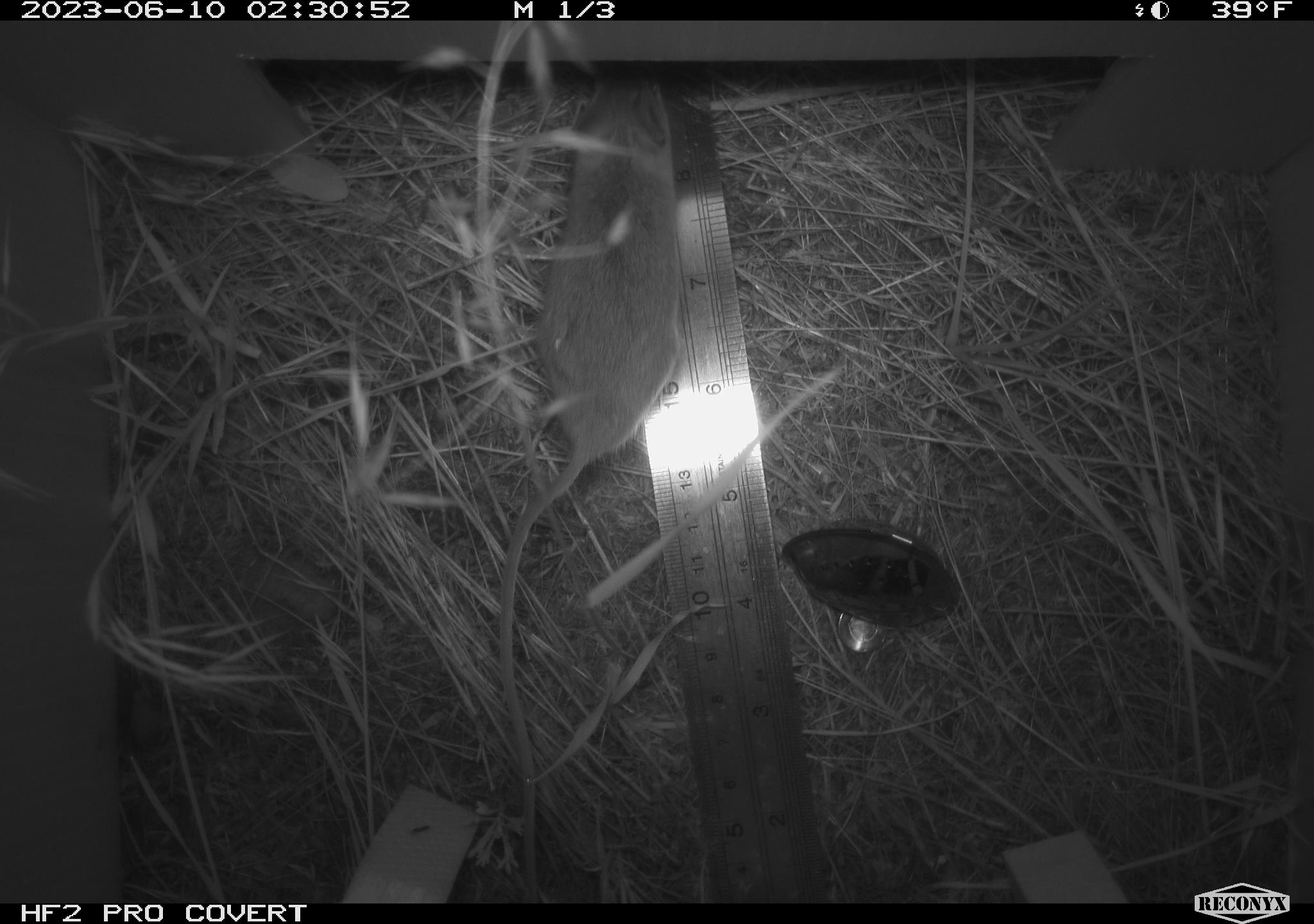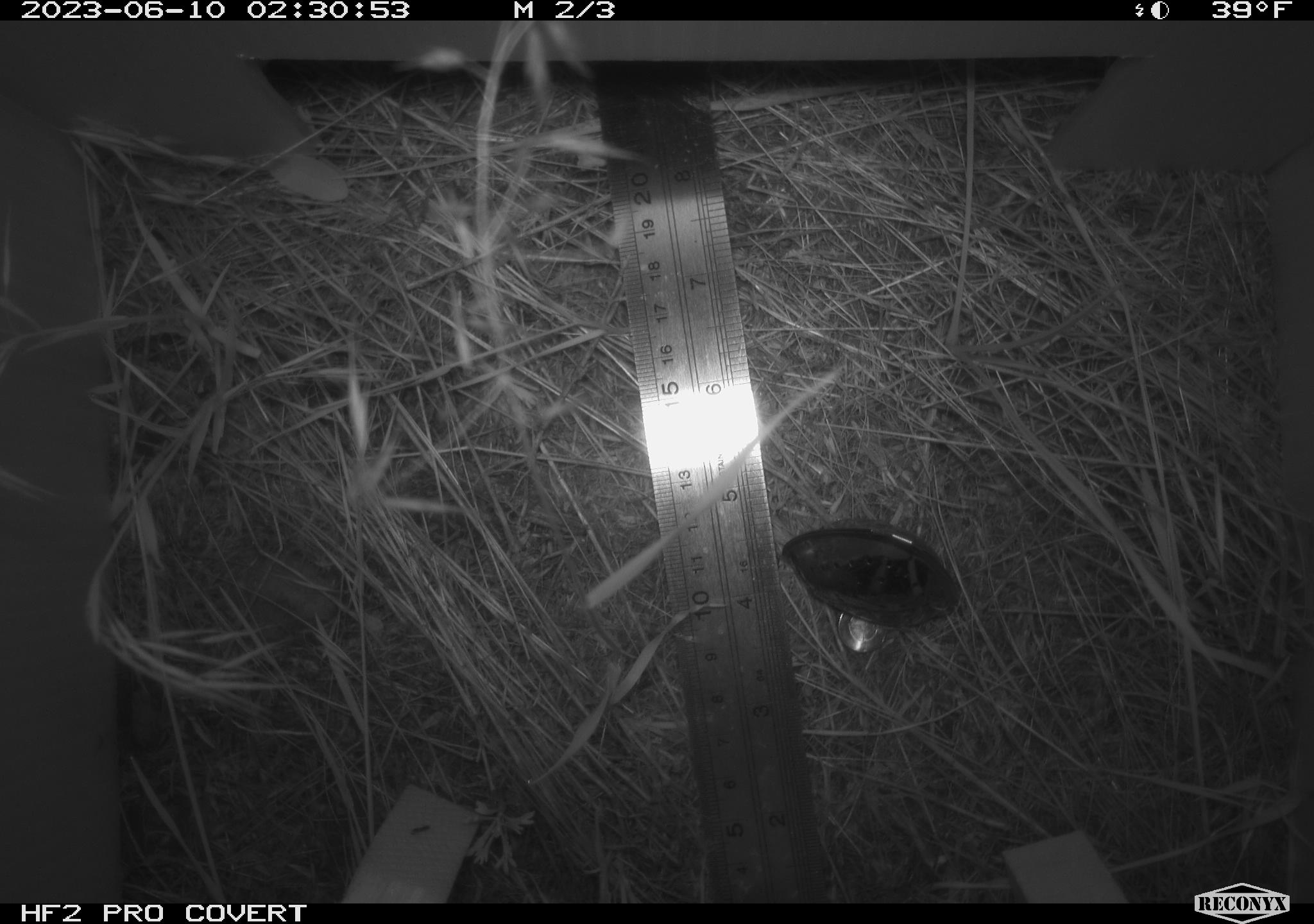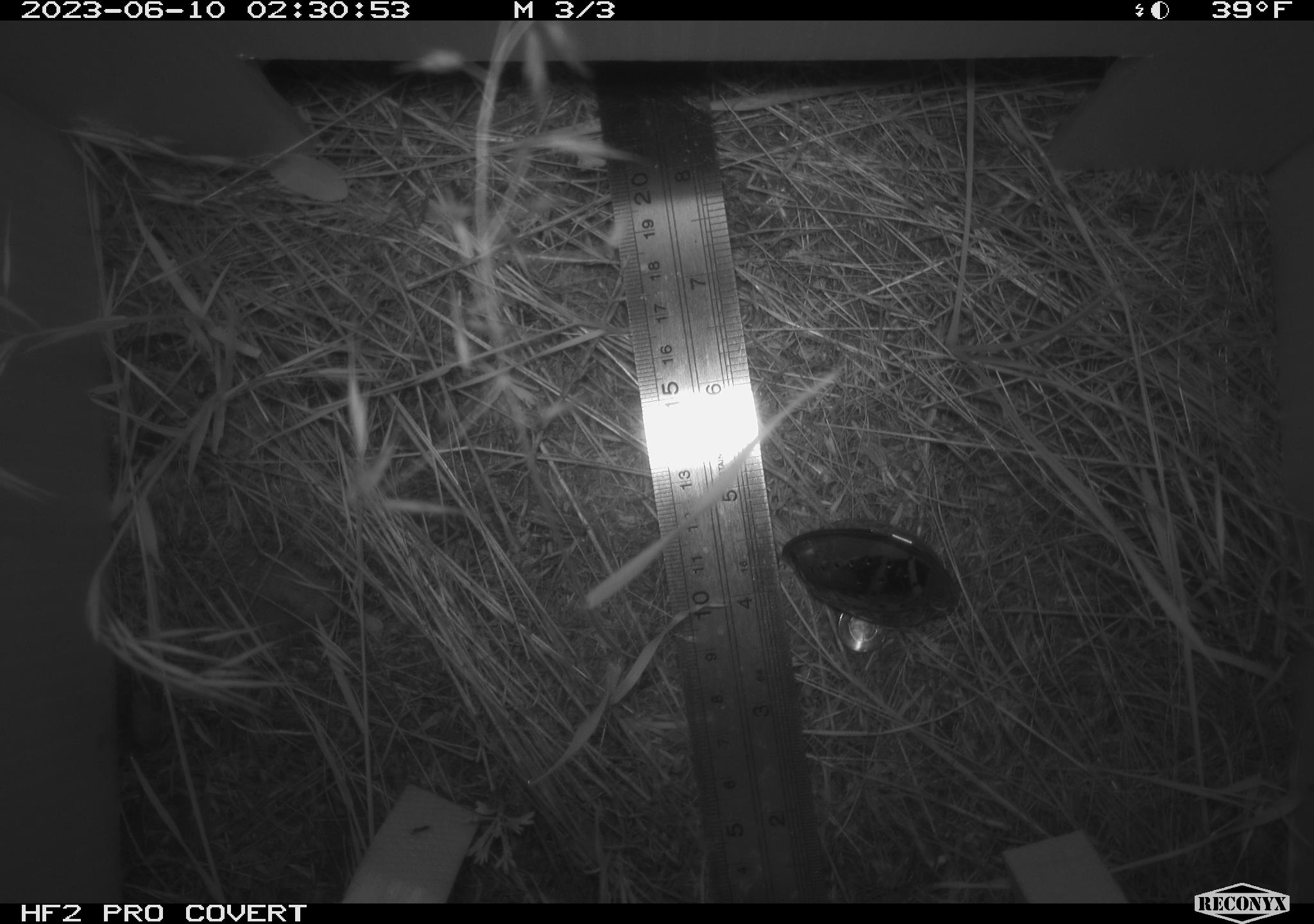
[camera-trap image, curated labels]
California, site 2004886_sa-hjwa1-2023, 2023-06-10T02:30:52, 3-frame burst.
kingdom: Animalia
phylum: Chordata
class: Mammalia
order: Rodentia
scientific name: Rodentia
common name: mouse species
Mouse species (Rodentia).